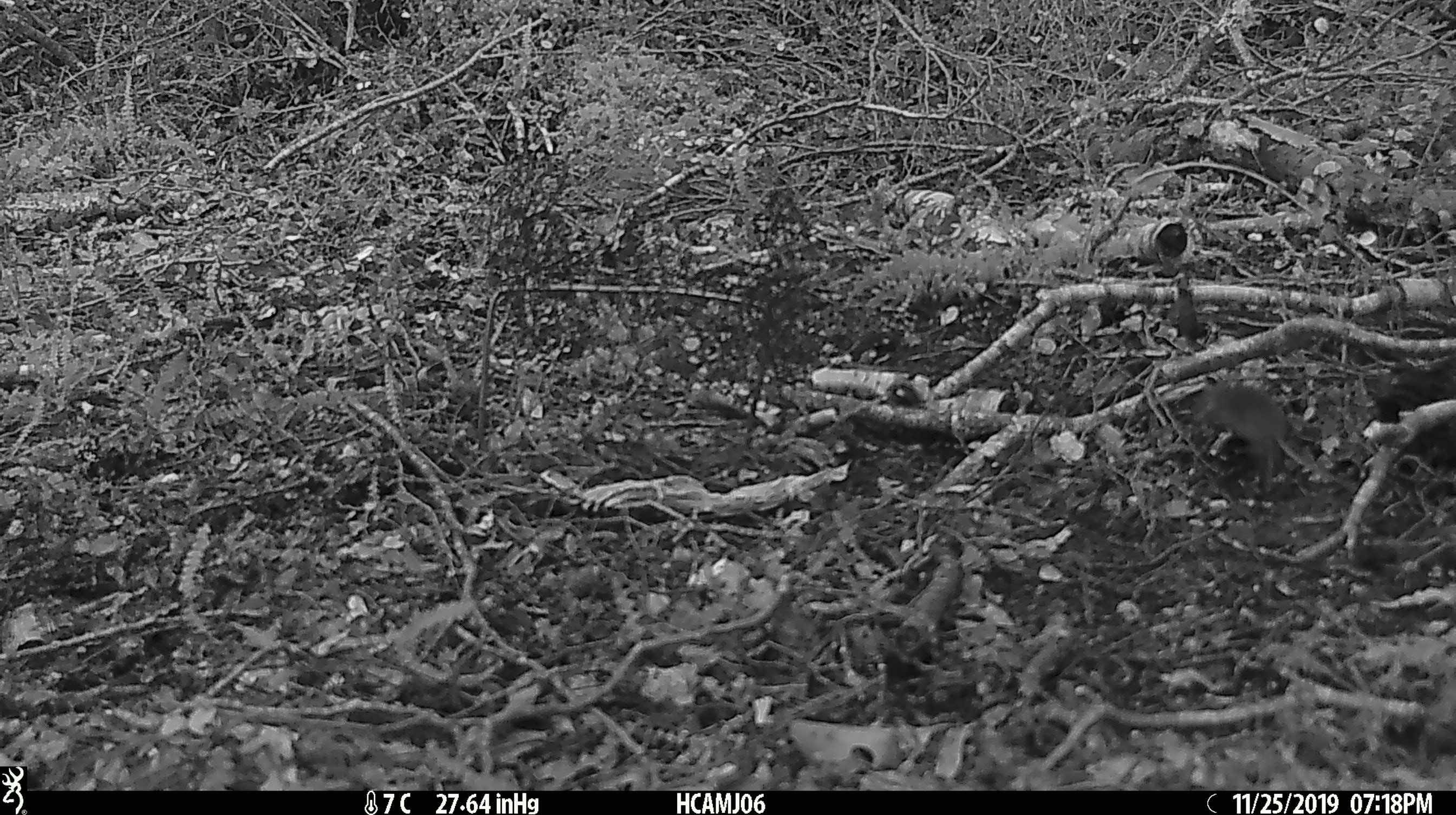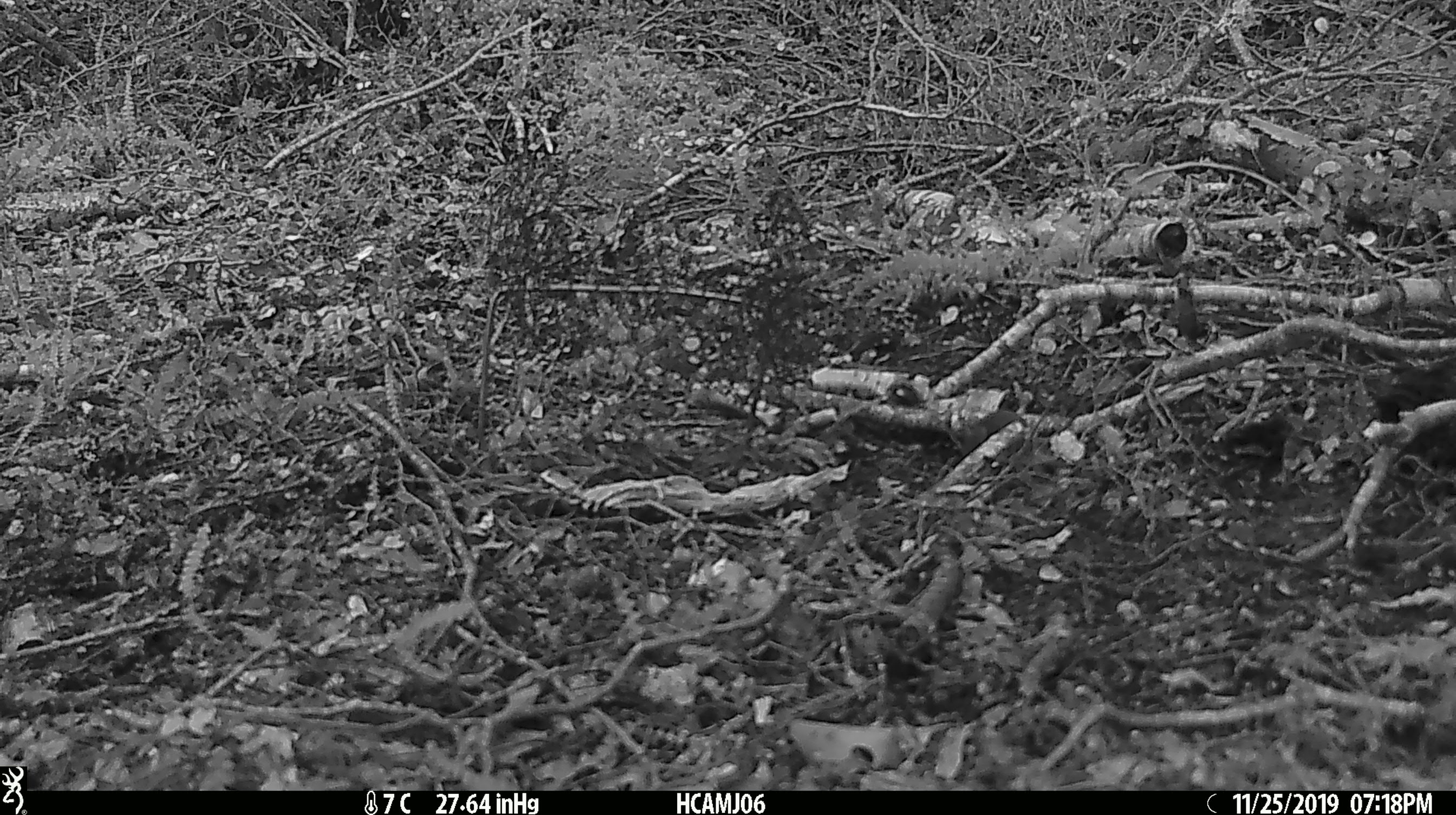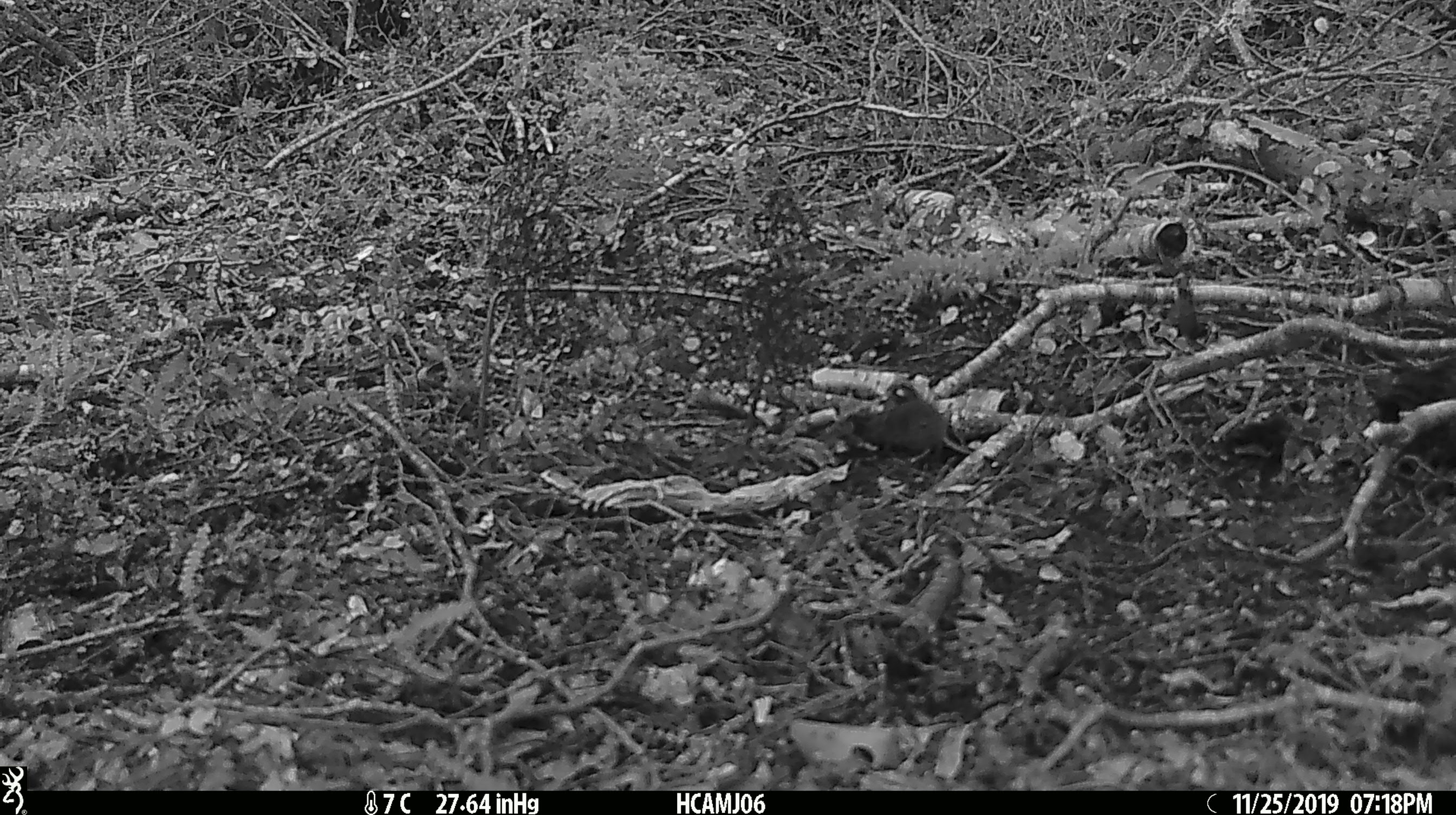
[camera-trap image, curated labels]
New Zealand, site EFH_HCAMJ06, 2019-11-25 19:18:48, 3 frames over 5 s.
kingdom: Animalia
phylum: Chordata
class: Mammalia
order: Rodentia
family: Muridae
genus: Mus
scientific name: Mus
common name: mouse